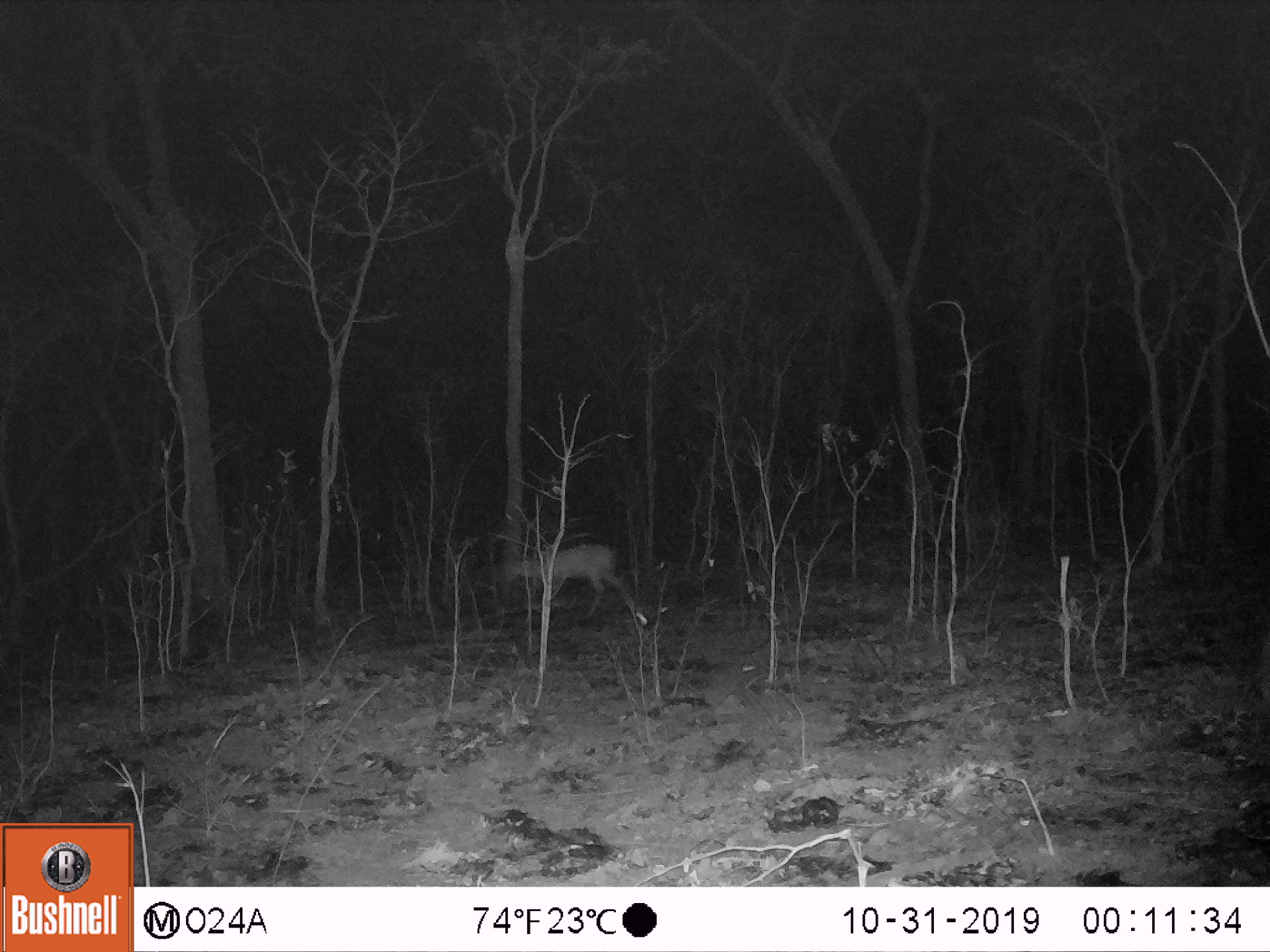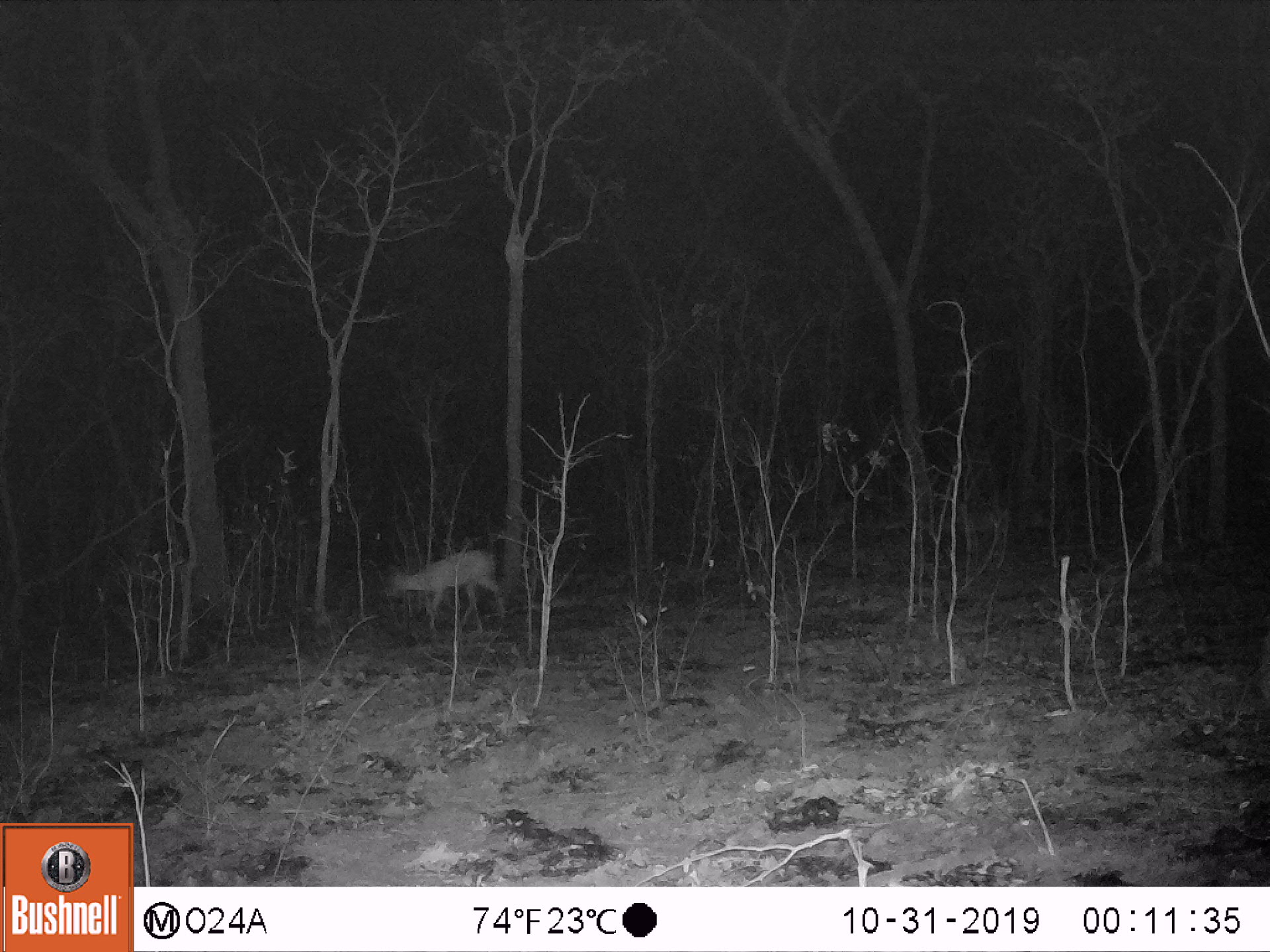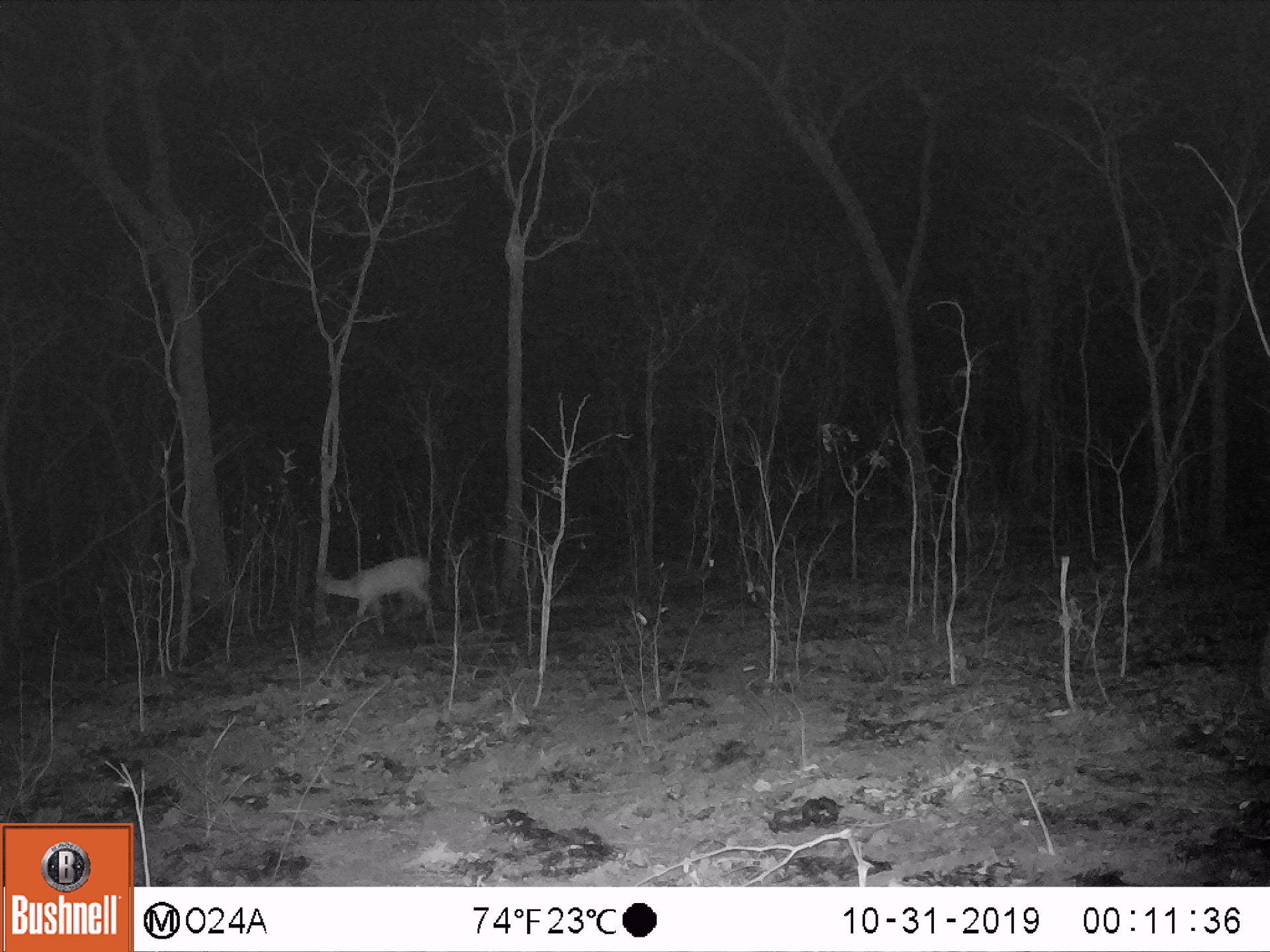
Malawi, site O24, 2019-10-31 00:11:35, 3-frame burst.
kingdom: Animalia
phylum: Chordata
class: Mammalia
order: Artiodactyla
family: Bovidae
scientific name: Antilopinae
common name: small antelope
Small antelope (Antilopinae), count 1.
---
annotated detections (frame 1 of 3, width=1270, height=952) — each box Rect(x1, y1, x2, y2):
small antelope: Rect(490, 534, 637, 618)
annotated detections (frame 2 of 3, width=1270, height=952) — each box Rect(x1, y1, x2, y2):
small antelope: Rect(382, 544, 509, 635)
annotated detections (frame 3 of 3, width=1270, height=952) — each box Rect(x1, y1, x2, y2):
small antelope: Rect(302, 552, 444, 642)